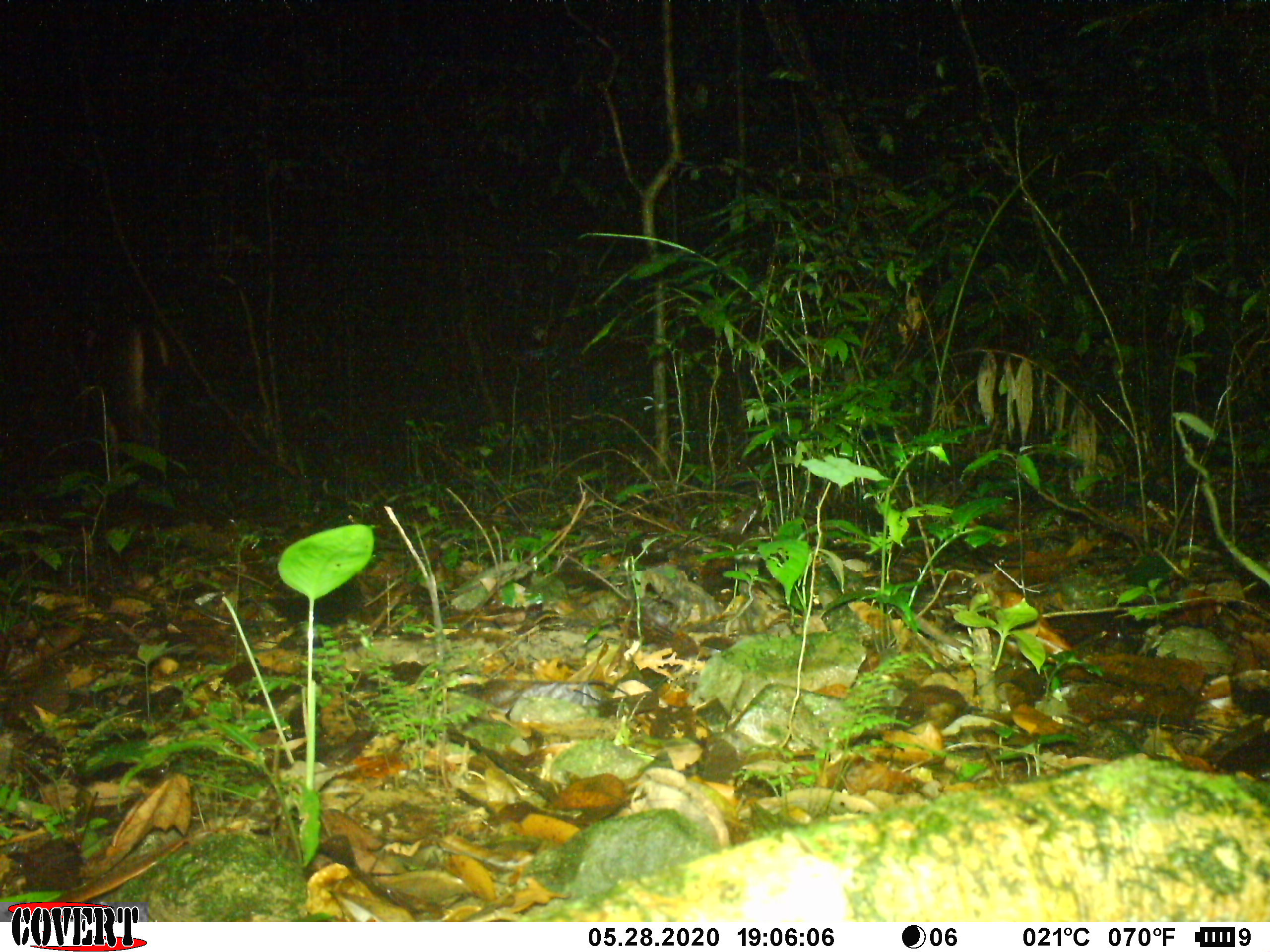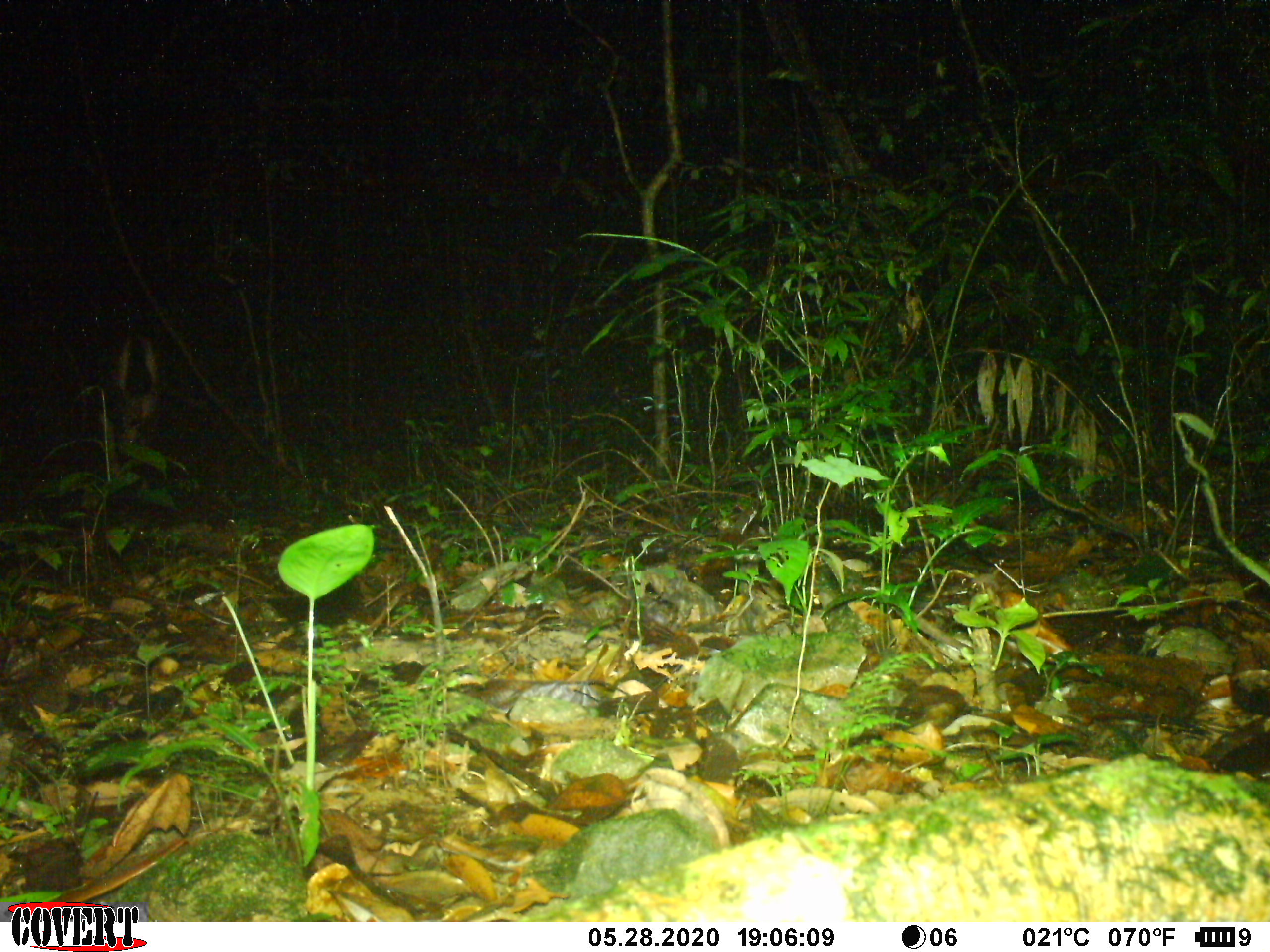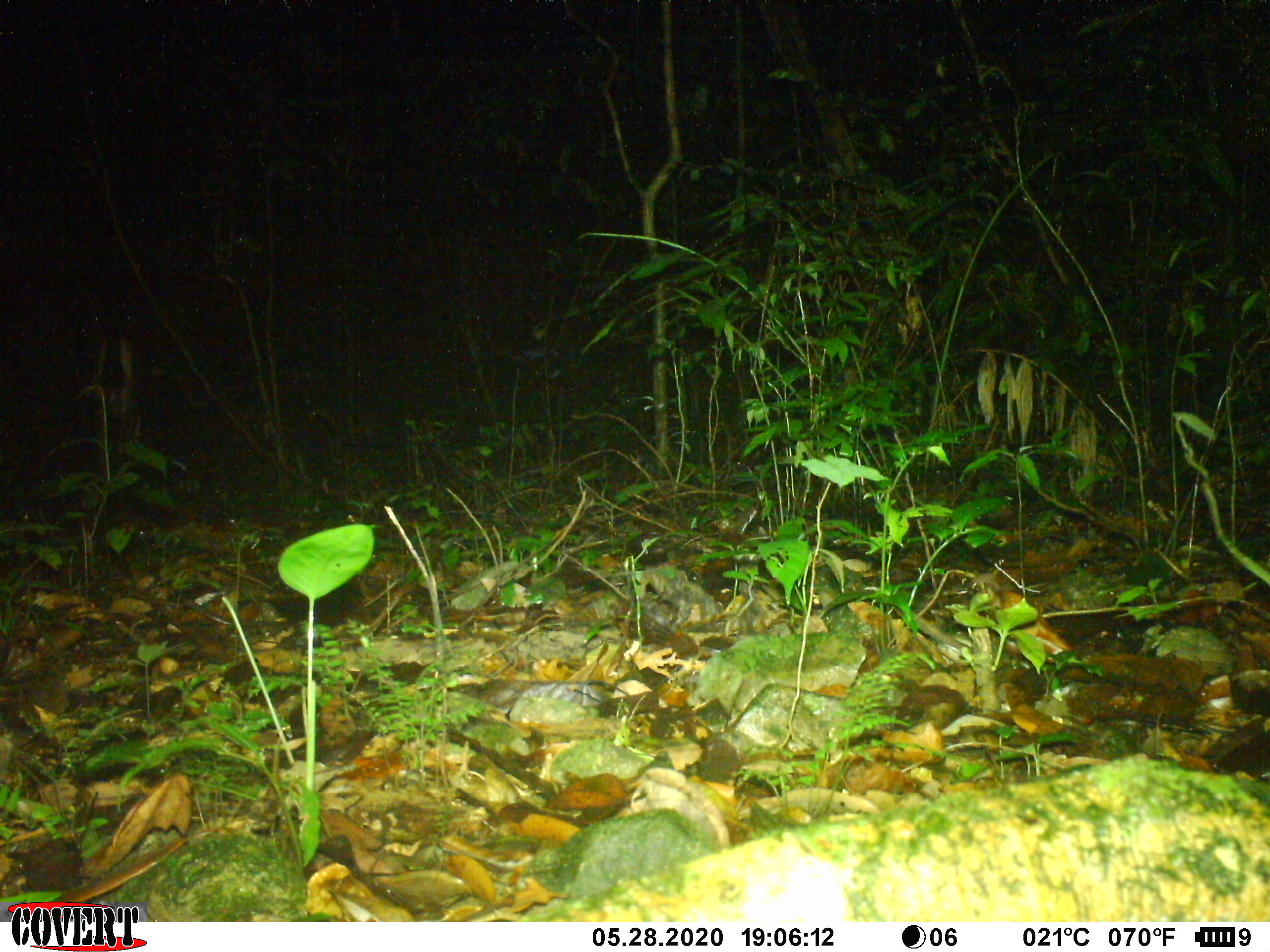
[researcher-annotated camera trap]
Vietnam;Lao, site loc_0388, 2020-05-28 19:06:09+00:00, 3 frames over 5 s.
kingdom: Animalia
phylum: Chordata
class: Mammalia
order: Artiodactyla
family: Cervidae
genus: Rusa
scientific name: Rusa unicolor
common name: sambar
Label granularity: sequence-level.